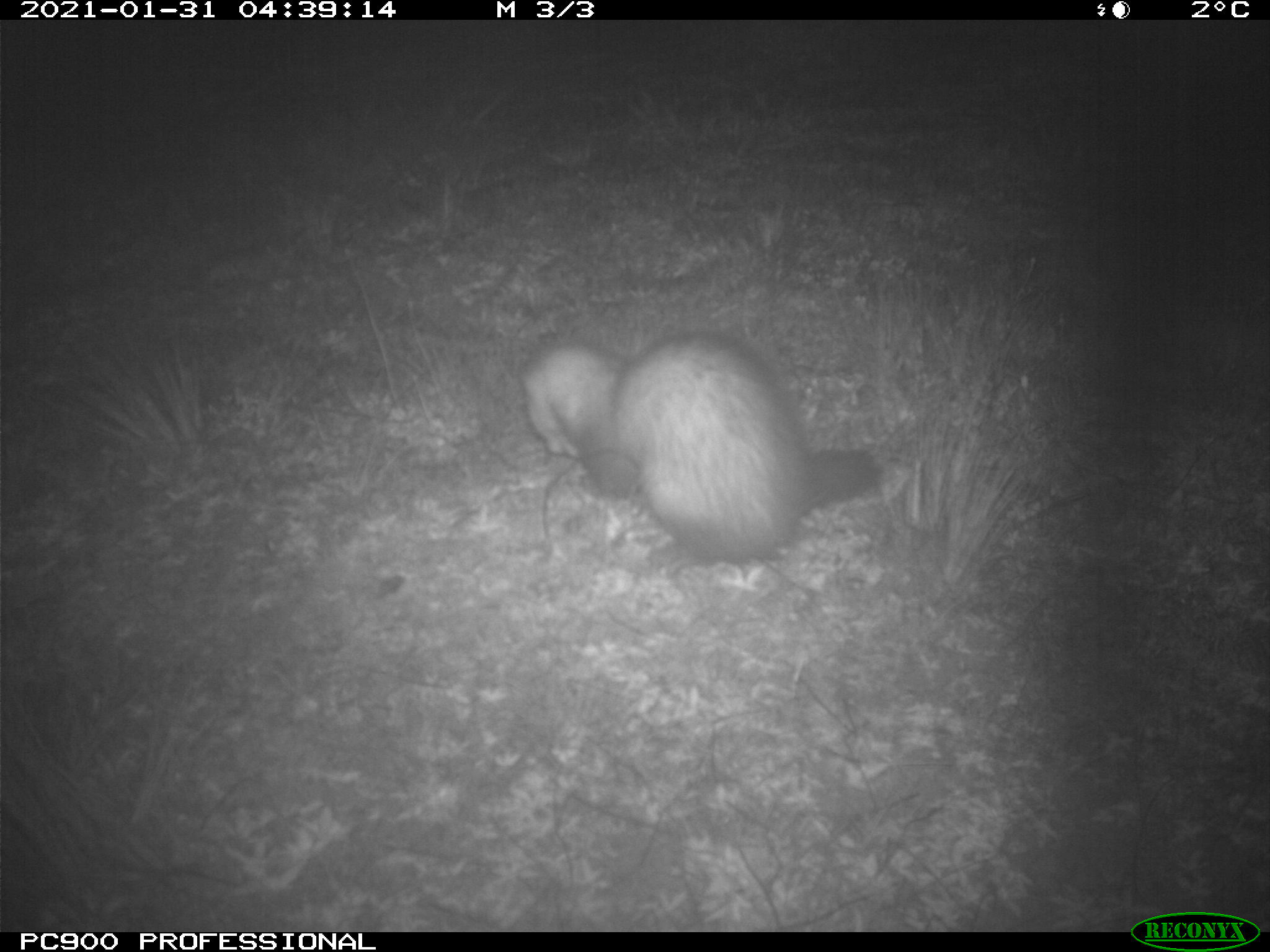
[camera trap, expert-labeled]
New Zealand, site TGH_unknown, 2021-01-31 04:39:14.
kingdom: Animalia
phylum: Chordata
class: Mammalia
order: Carnivora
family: Mustelidae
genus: Mustela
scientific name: Mustela furo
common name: ferret